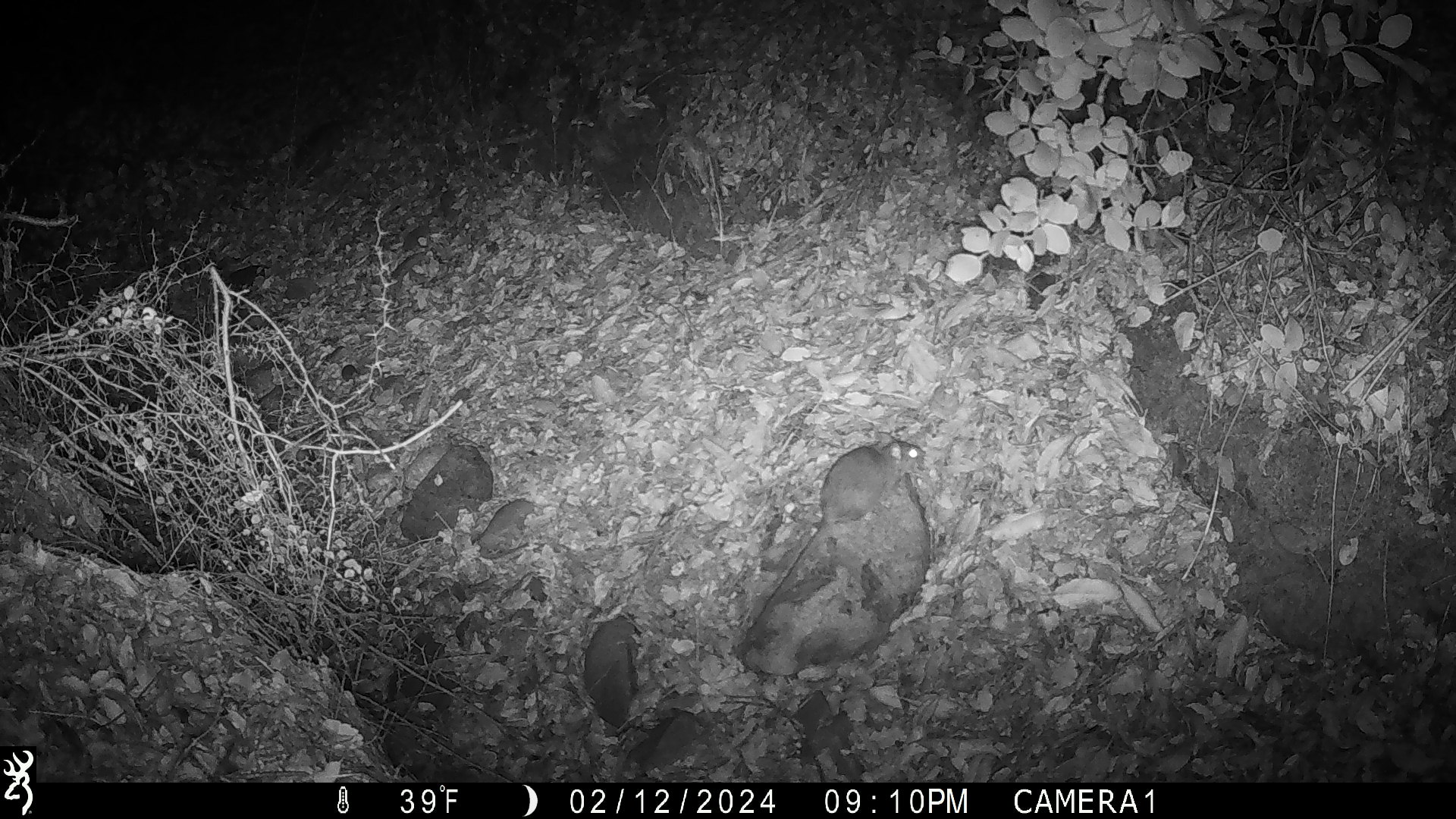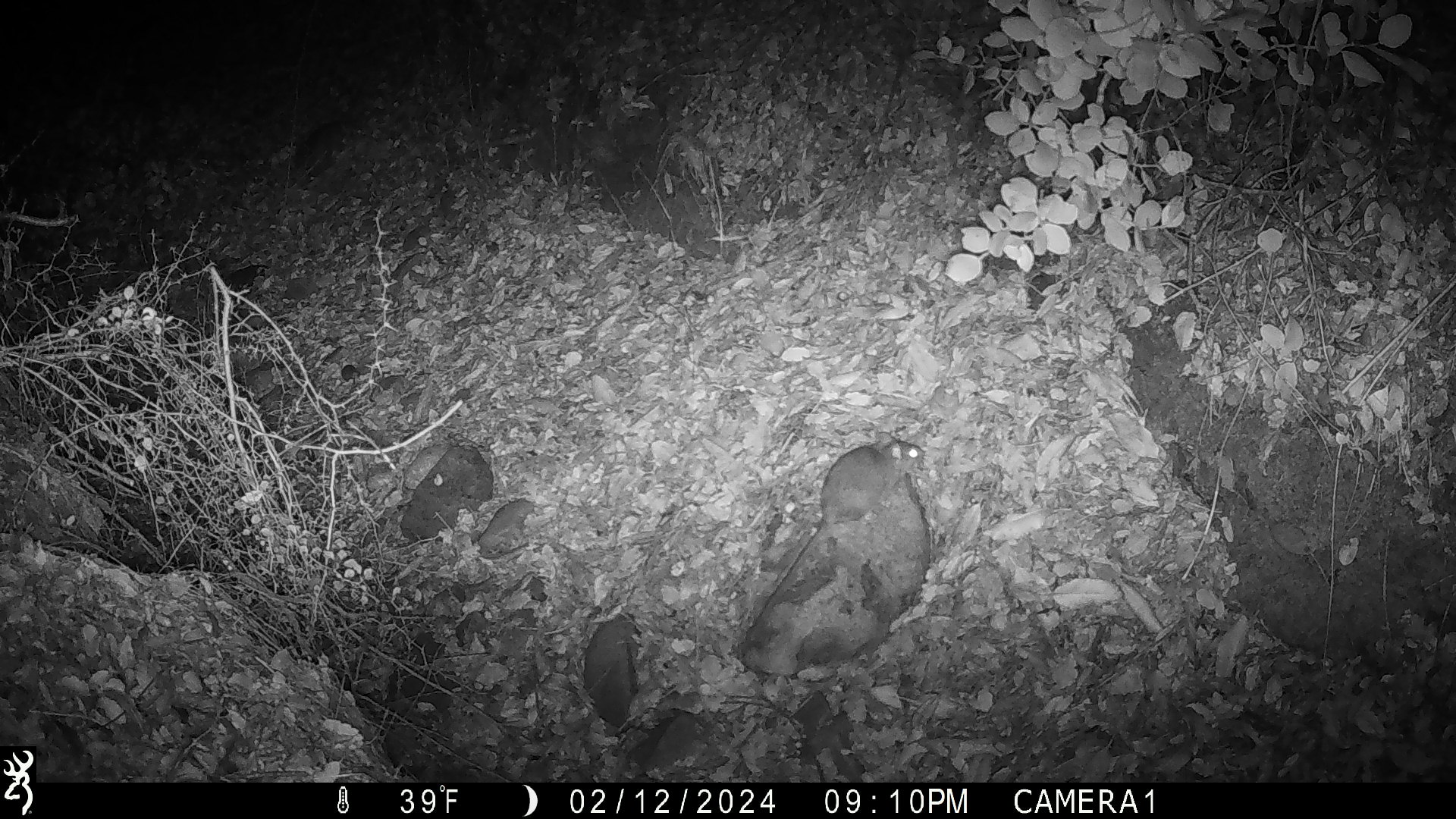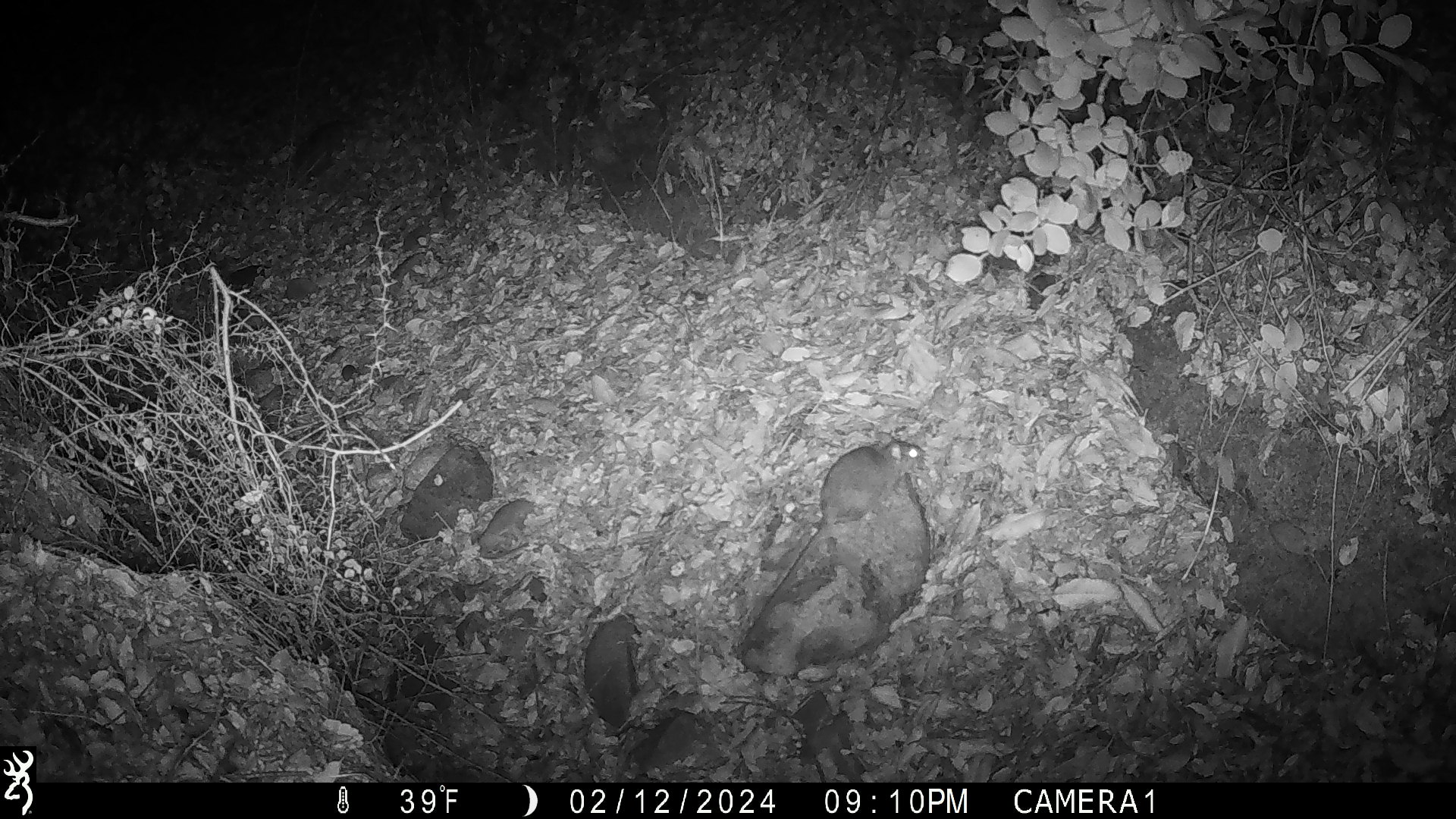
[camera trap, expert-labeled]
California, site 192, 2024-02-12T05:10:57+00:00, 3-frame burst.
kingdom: Animalia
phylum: Chordata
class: Mammalia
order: Rodentia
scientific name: Rodentia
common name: mouse or rat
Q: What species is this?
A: Mouse or rat (Rodentia).